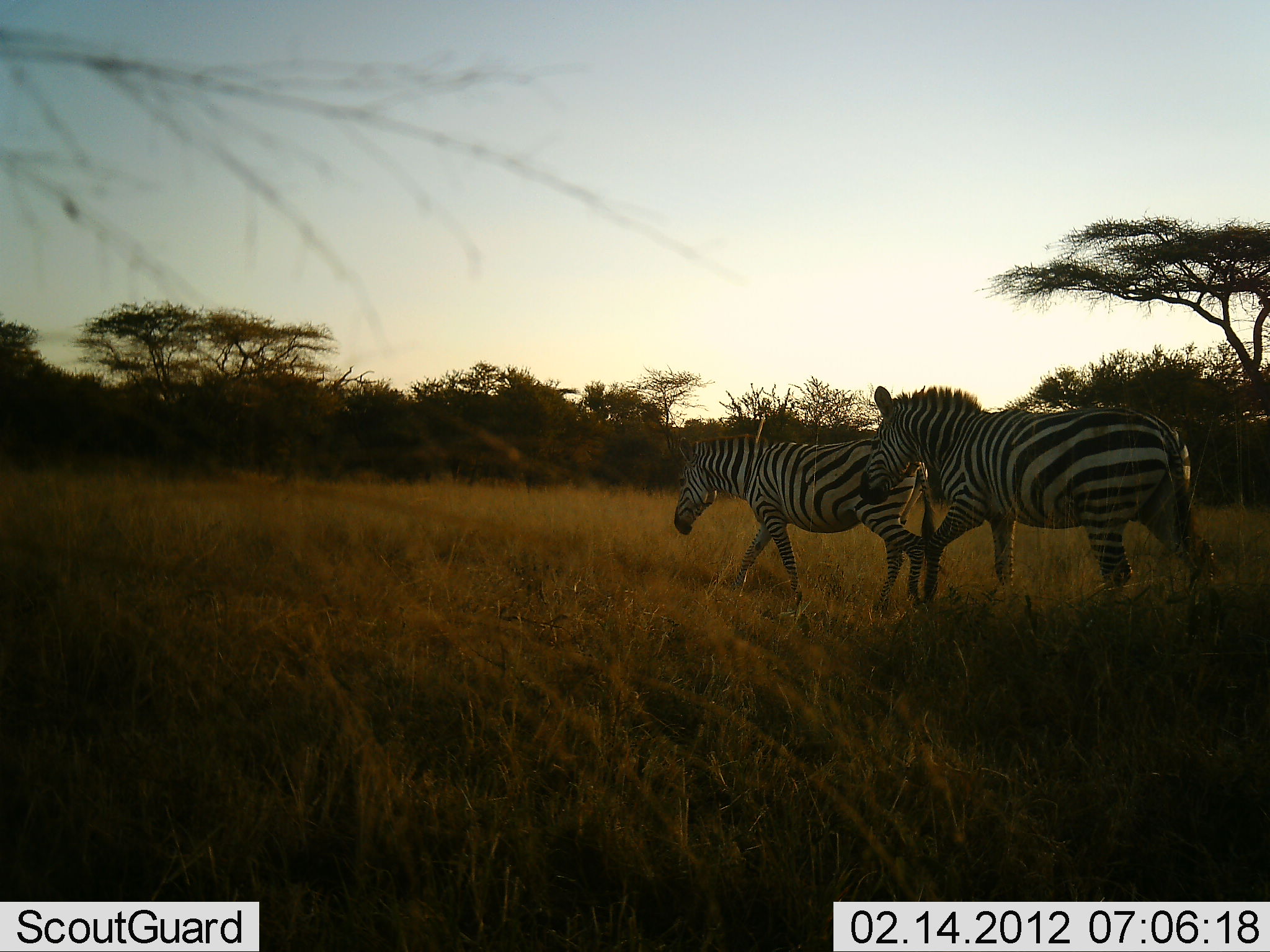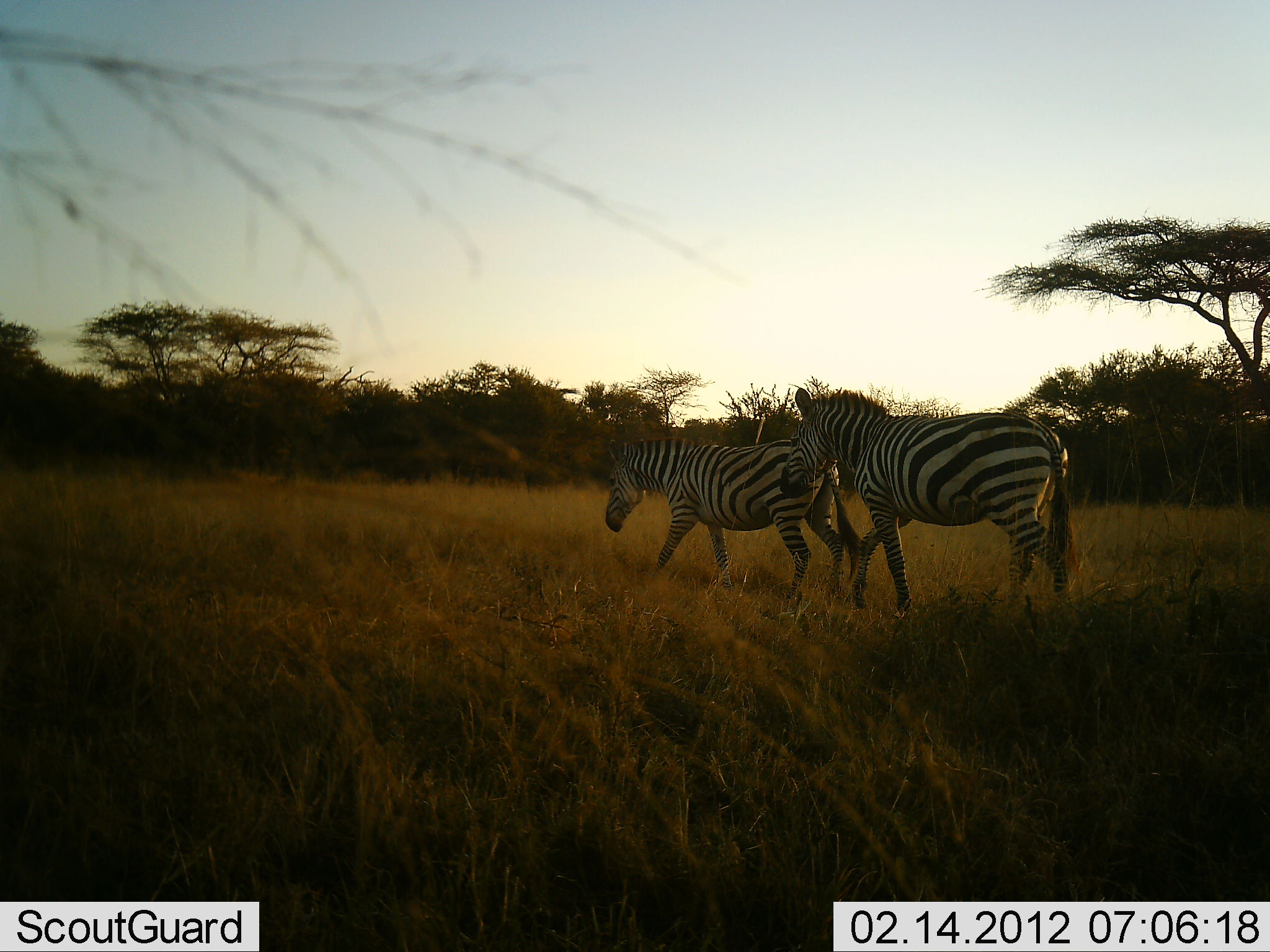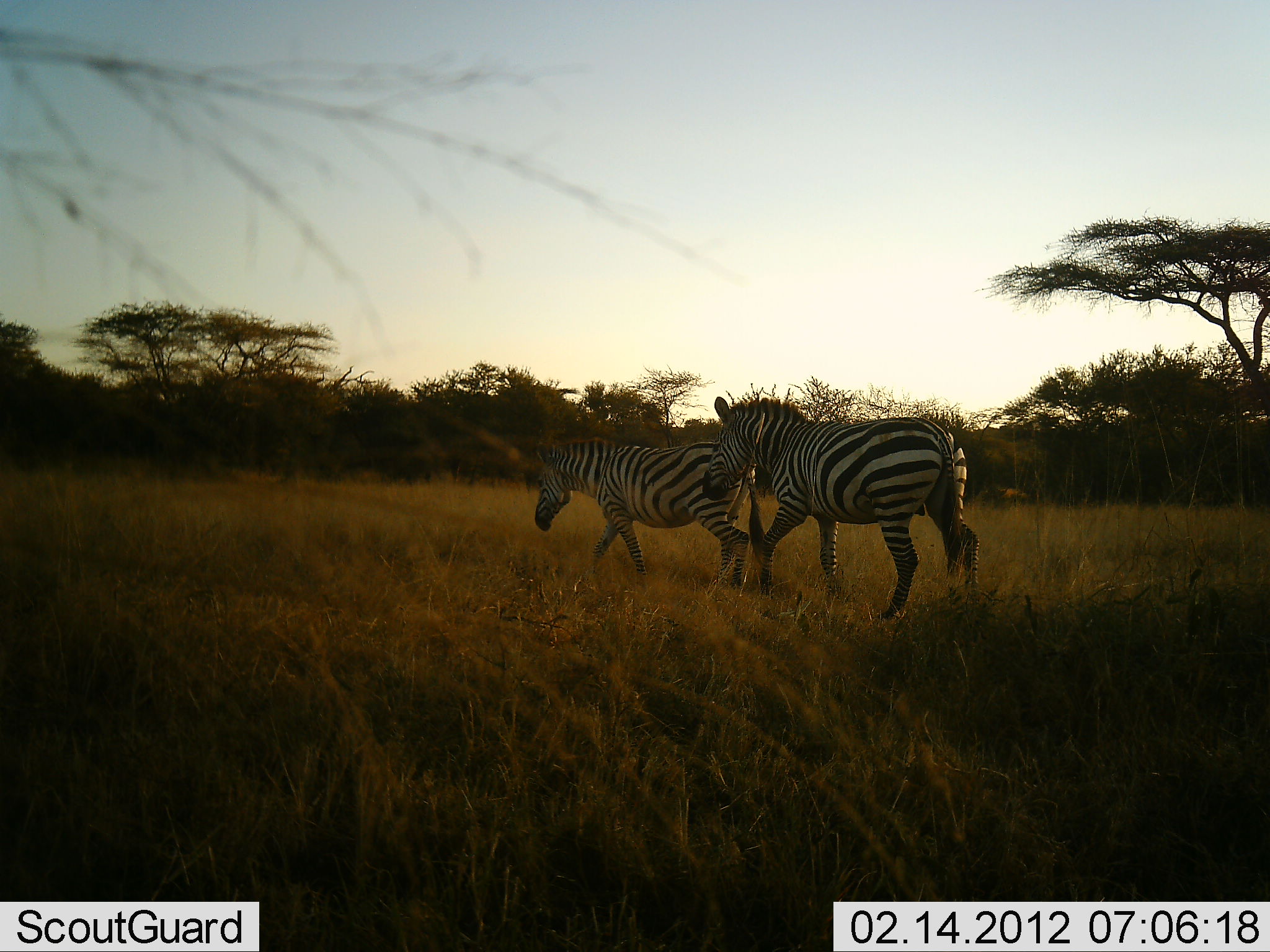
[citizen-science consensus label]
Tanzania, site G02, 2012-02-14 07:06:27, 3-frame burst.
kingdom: Animalia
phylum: Chordata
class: Mammalia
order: Perissodactyla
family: Equidae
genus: Equus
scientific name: Equus quagga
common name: plains zebra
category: zebra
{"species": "zebra (plains zebra) (Equus quagga)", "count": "2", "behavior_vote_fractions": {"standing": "0%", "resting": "0%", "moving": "100%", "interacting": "0%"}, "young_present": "10%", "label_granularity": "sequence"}